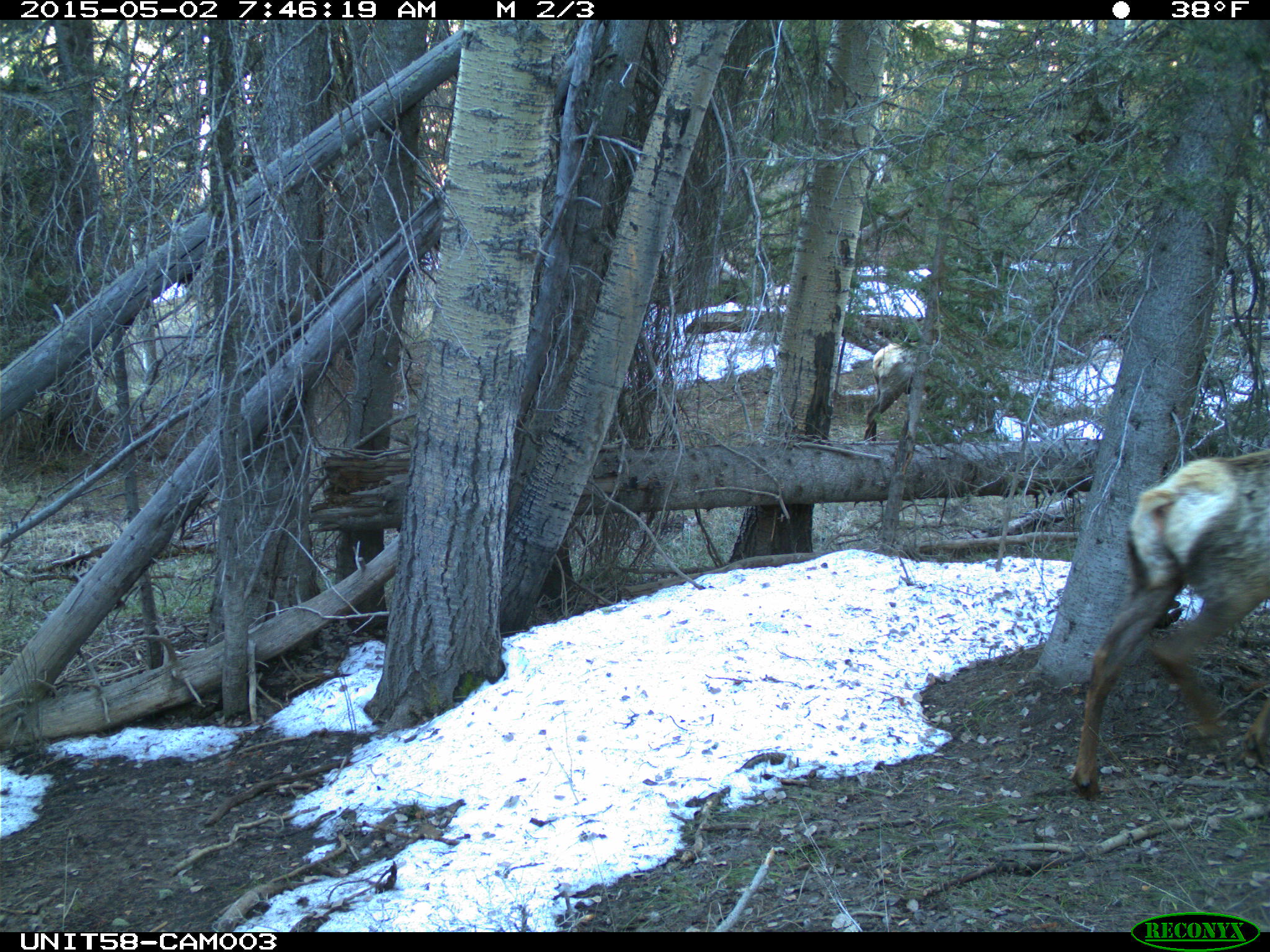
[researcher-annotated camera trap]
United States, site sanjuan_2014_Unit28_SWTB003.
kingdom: Animalia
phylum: Chordata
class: Mammalia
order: Artiodactyla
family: Cervidae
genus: Cervus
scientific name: Cervus elaphus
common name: red deer